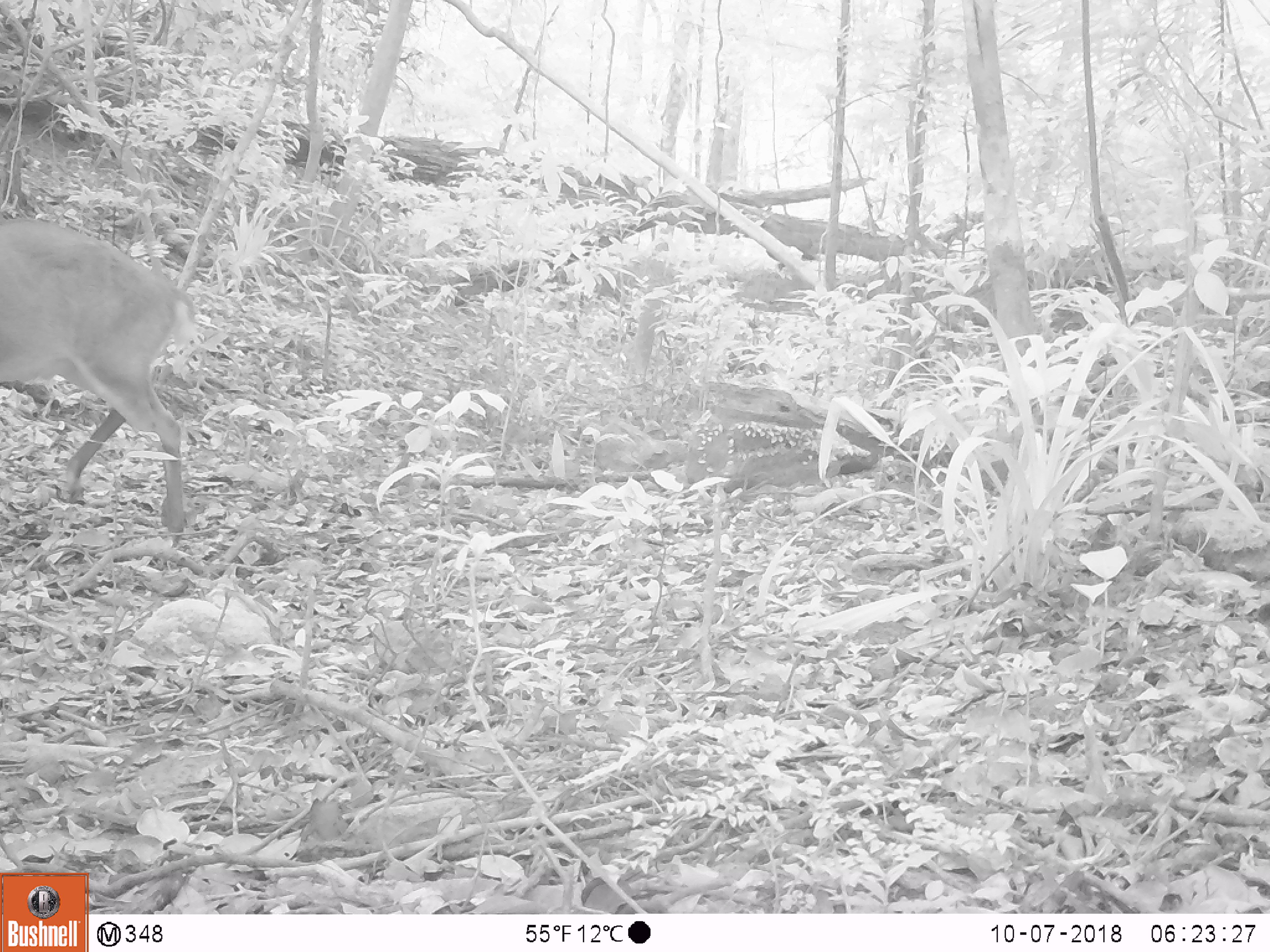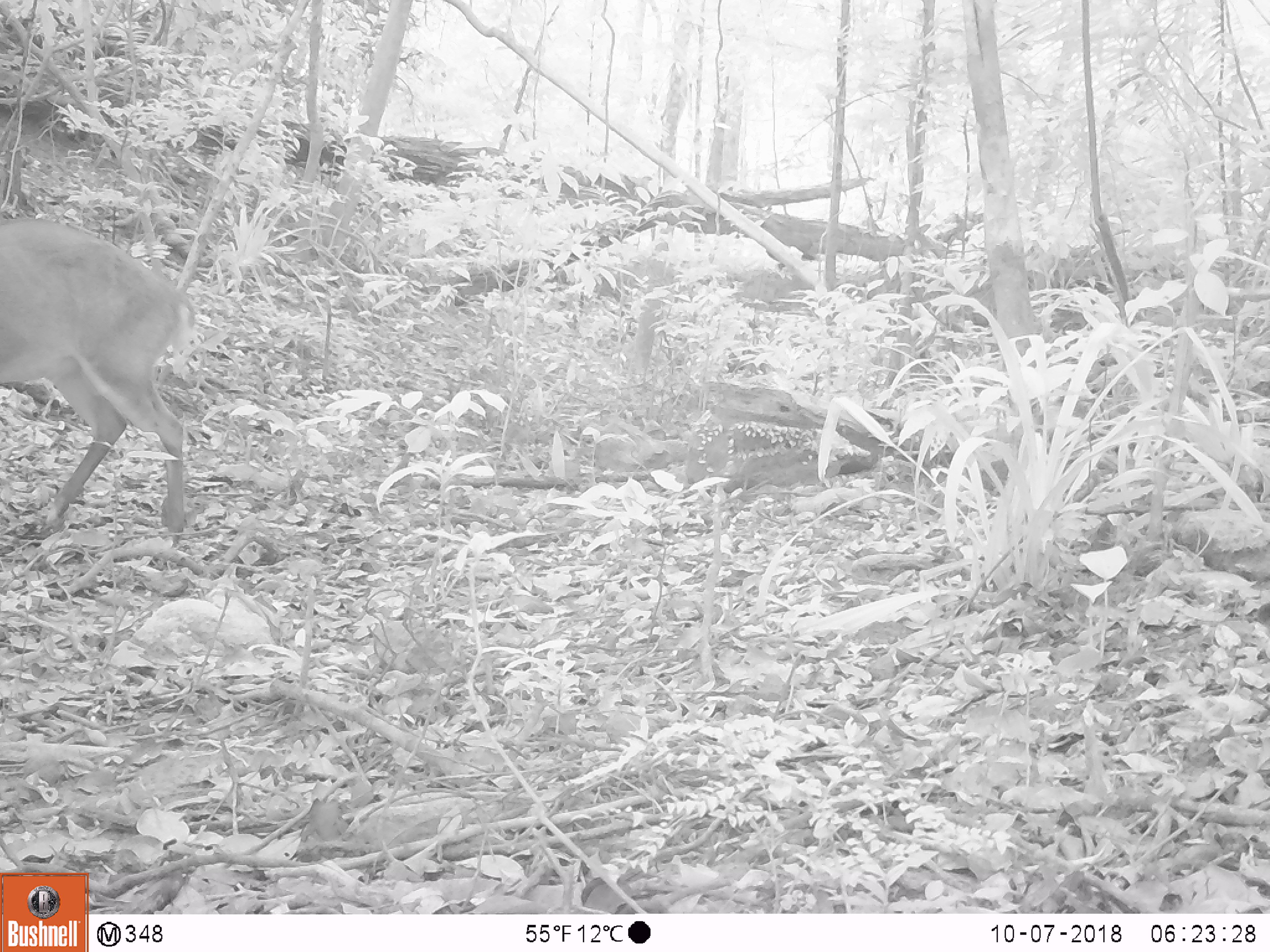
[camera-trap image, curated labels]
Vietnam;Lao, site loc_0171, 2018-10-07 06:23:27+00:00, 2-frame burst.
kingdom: Animalia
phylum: Chordata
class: Mammalia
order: Artiodactyla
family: Cervidae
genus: Muntiacus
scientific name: Muntiacus vuquangensis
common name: large-antlered muntjac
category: large antlered muntjac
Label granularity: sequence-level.